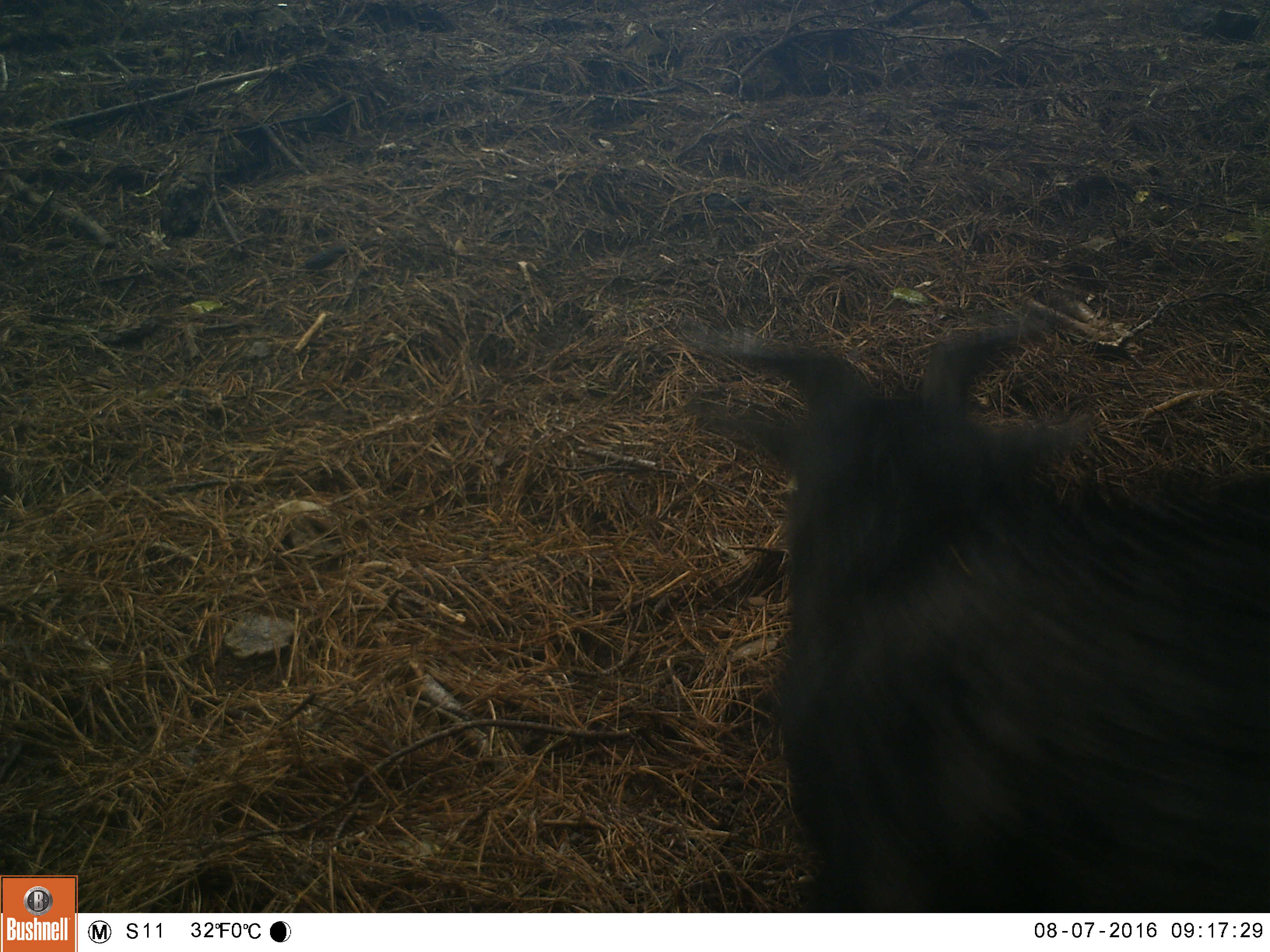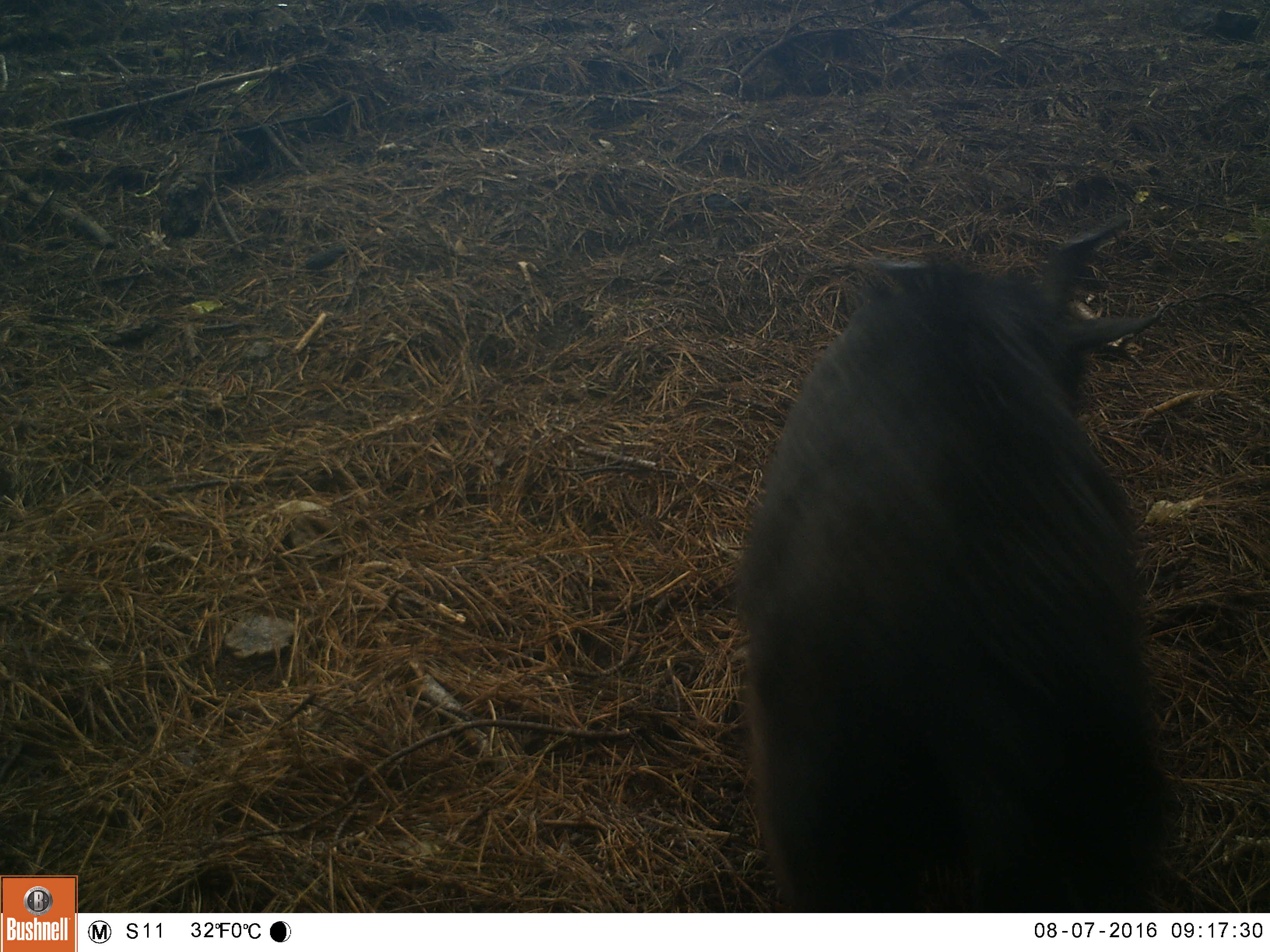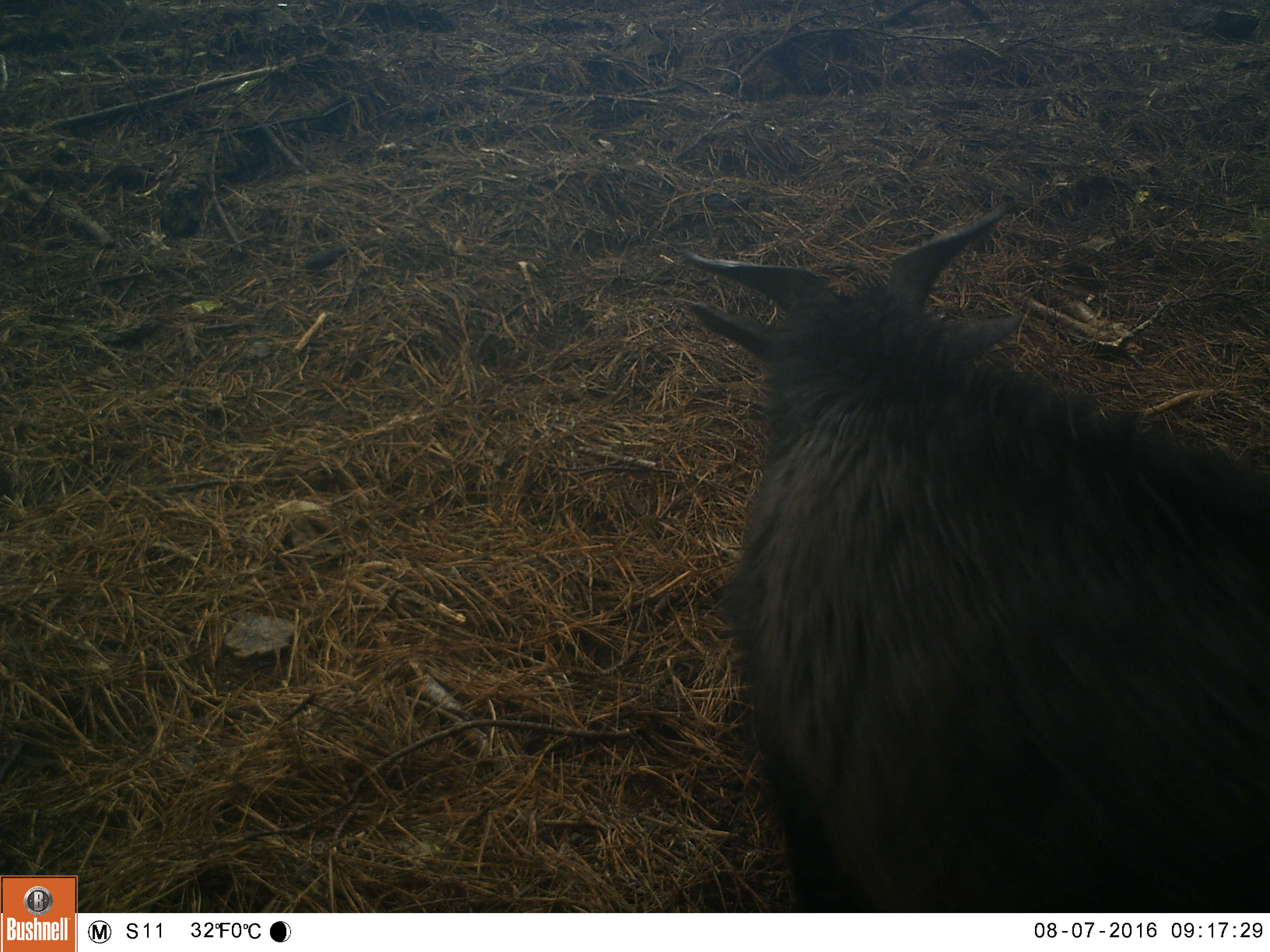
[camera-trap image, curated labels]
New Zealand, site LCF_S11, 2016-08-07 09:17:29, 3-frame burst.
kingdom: Animalia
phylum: Chordata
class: Mammalia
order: Artiodactyla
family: Bovidae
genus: Capra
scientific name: Capra hircus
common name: goat